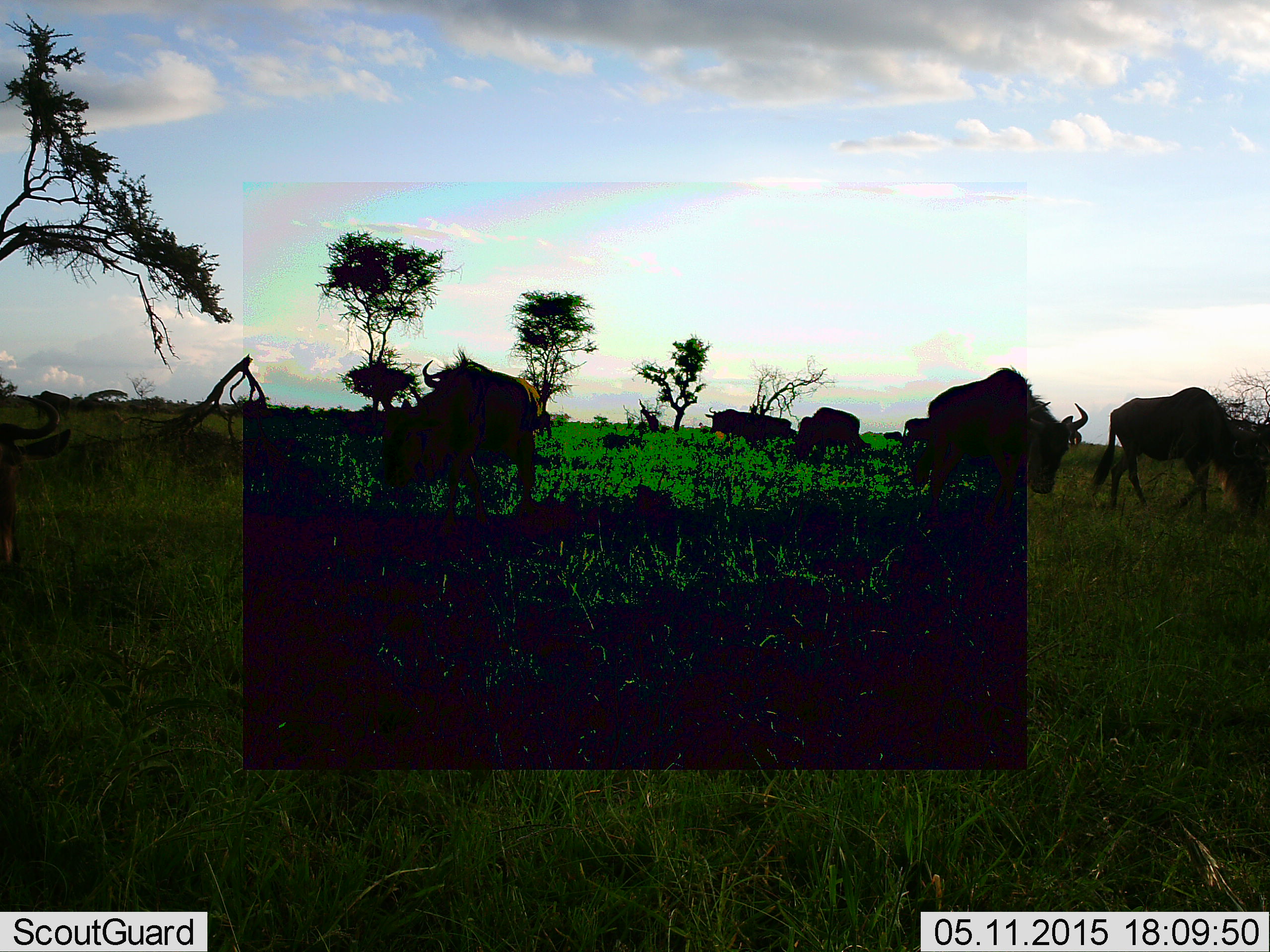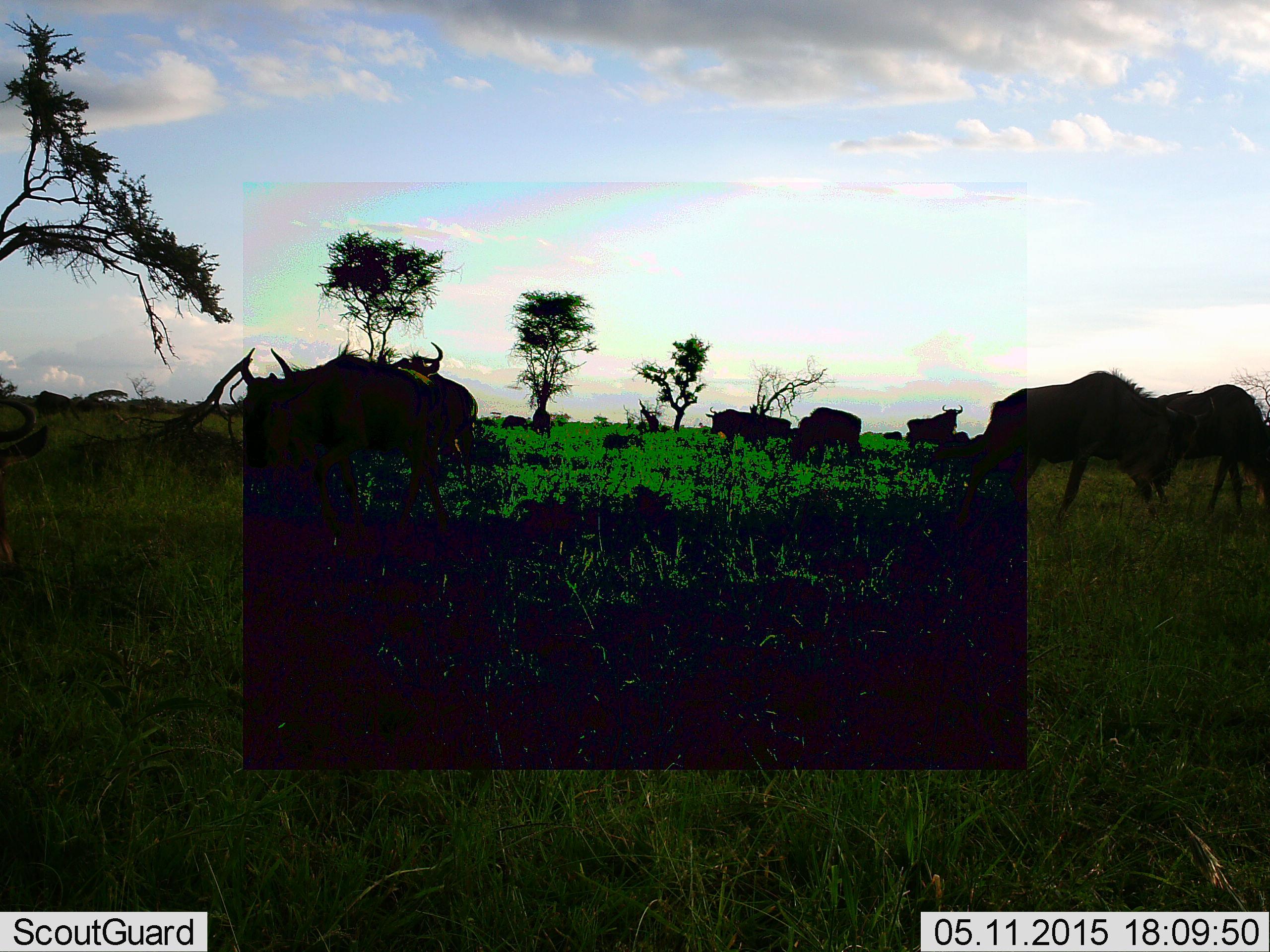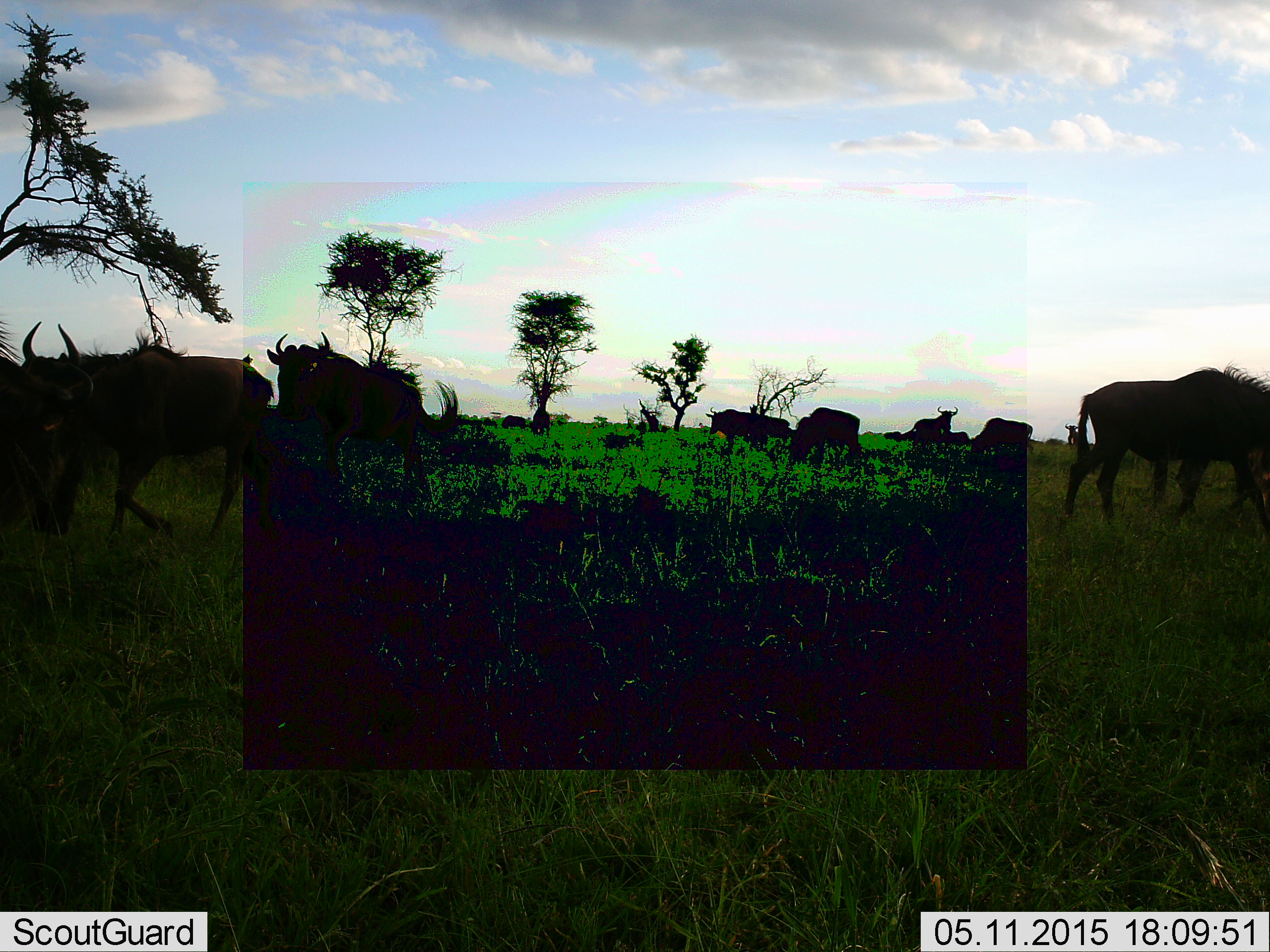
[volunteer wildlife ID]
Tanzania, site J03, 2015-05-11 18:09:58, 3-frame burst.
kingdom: Animalia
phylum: Chordata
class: Mammalia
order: Artiodactyla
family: Bovidae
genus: Connochaetes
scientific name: Connochaetes taurinus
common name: blue wildebeest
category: wildebeest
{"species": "wildebeest (blue wildebeest) (Connochaetes taurinus)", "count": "8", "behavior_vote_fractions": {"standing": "50%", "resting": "10%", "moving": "80%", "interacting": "0%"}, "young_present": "0%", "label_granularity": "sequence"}